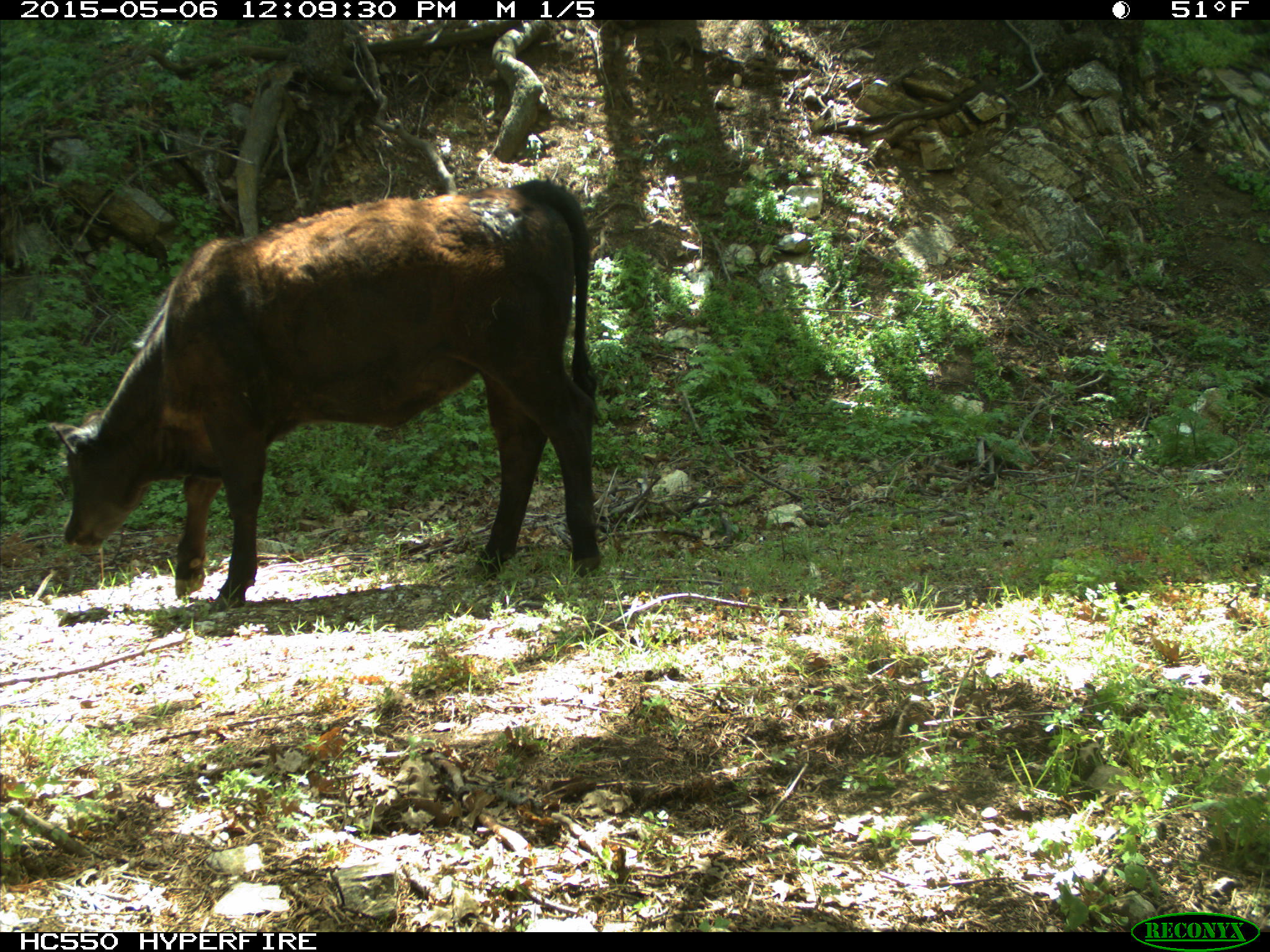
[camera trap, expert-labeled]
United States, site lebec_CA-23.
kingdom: Animalia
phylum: Chordata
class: Mammalia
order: Artiodactyla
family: Bovidae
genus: Bos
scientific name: Bos taurus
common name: domestic cow